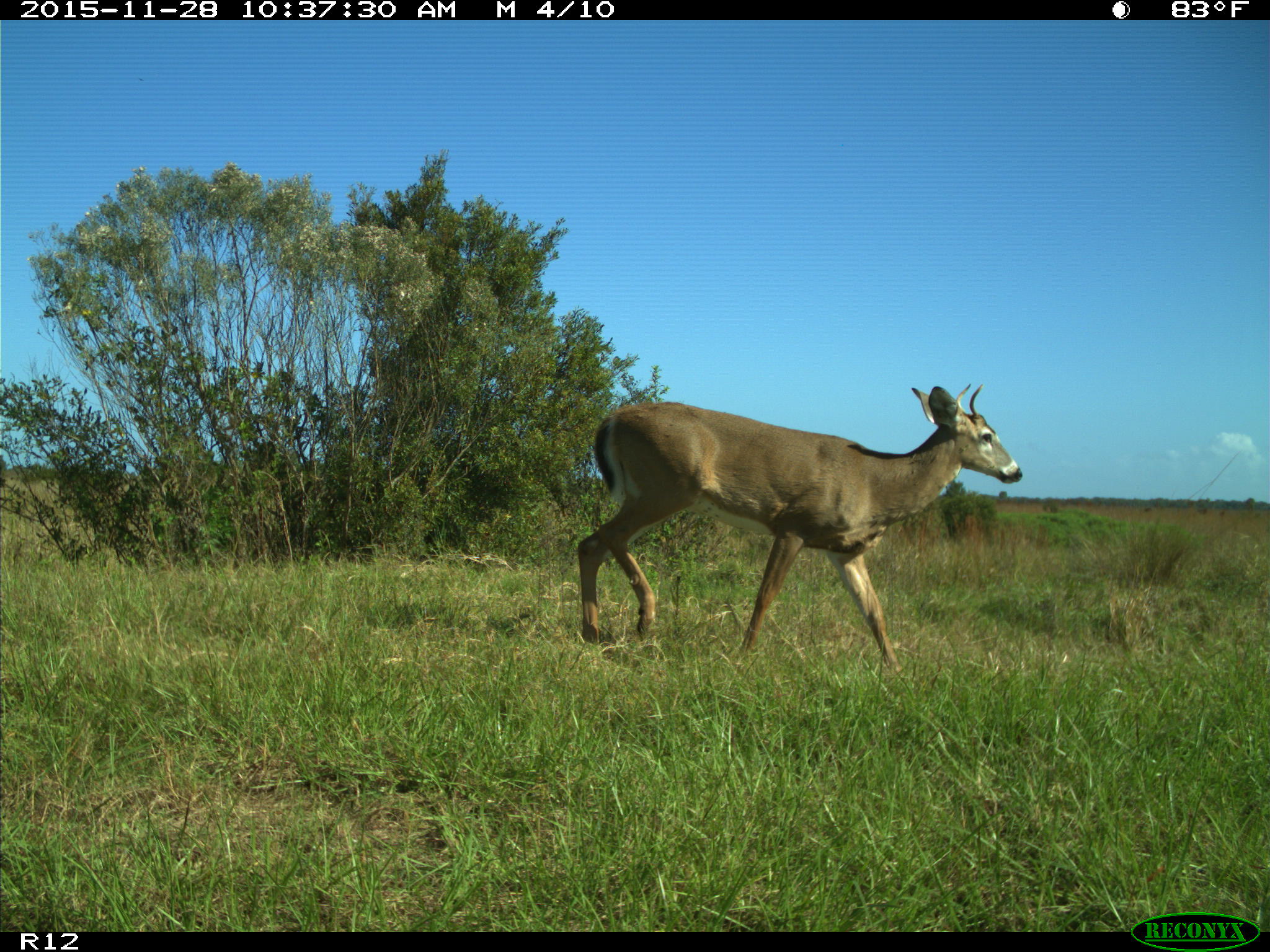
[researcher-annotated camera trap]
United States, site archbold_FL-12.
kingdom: Animalia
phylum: Chordata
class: Mammalia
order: Artiodactyla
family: Cervidae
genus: Odocoileus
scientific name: Odocoileus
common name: deer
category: unidentified deer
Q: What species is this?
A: Unidentified deer (deer) (Odocoileus).